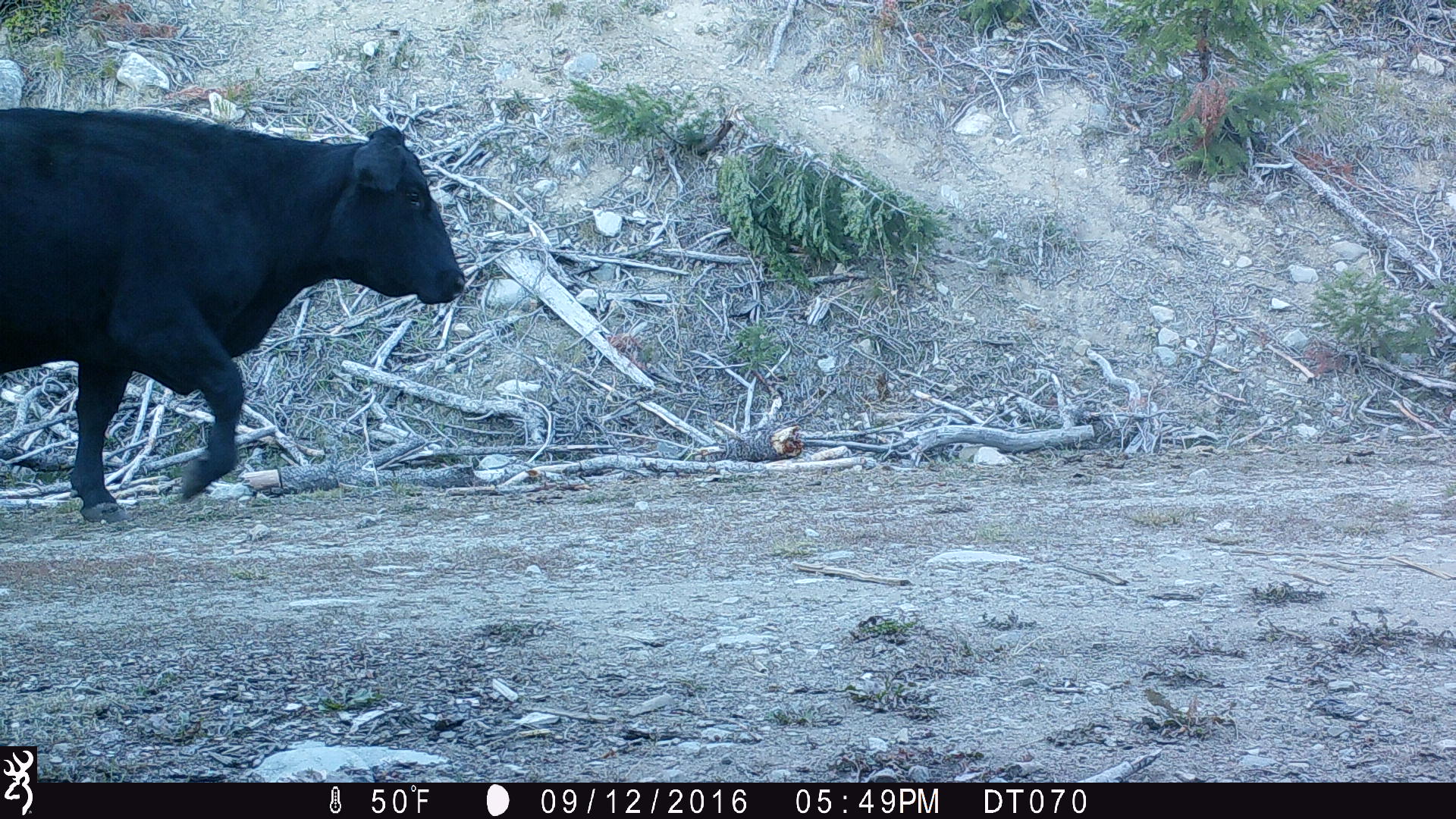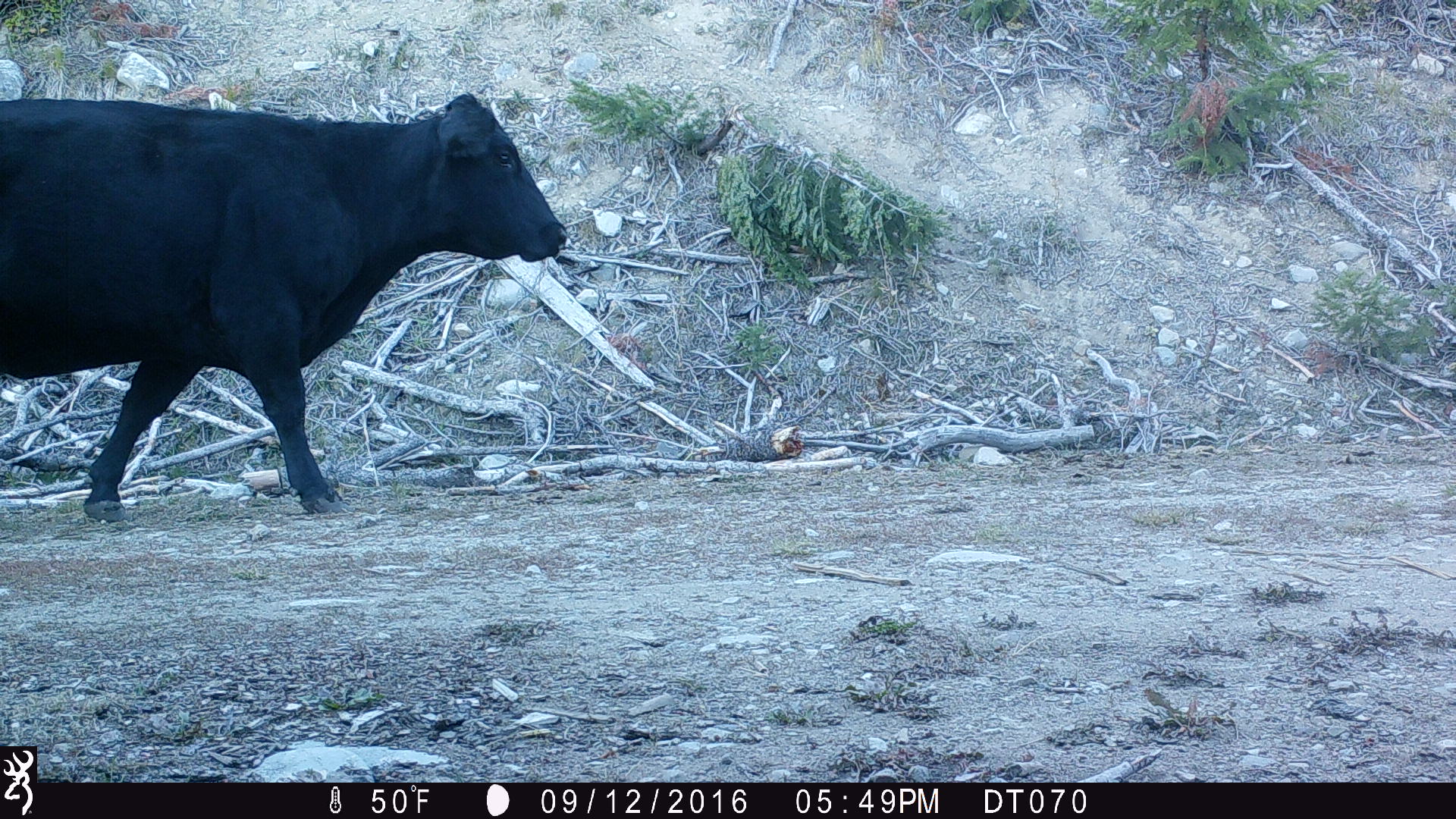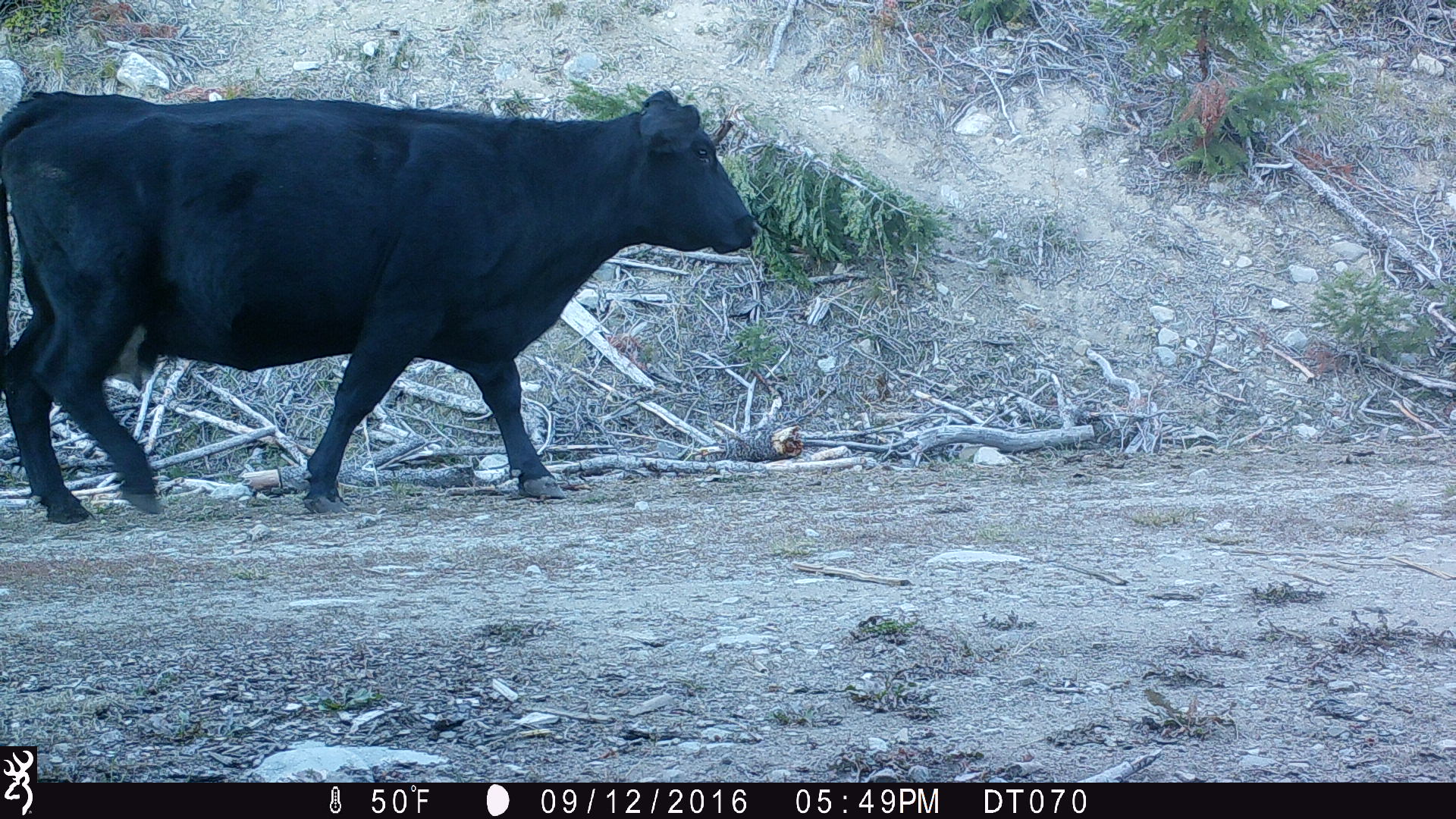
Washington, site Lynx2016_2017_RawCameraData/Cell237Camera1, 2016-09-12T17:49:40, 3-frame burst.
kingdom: Animalia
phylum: Chordata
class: Mammalia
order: Artiodactyla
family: Bovidae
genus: Bos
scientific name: Bos taurus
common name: domestic cattle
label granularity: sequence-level